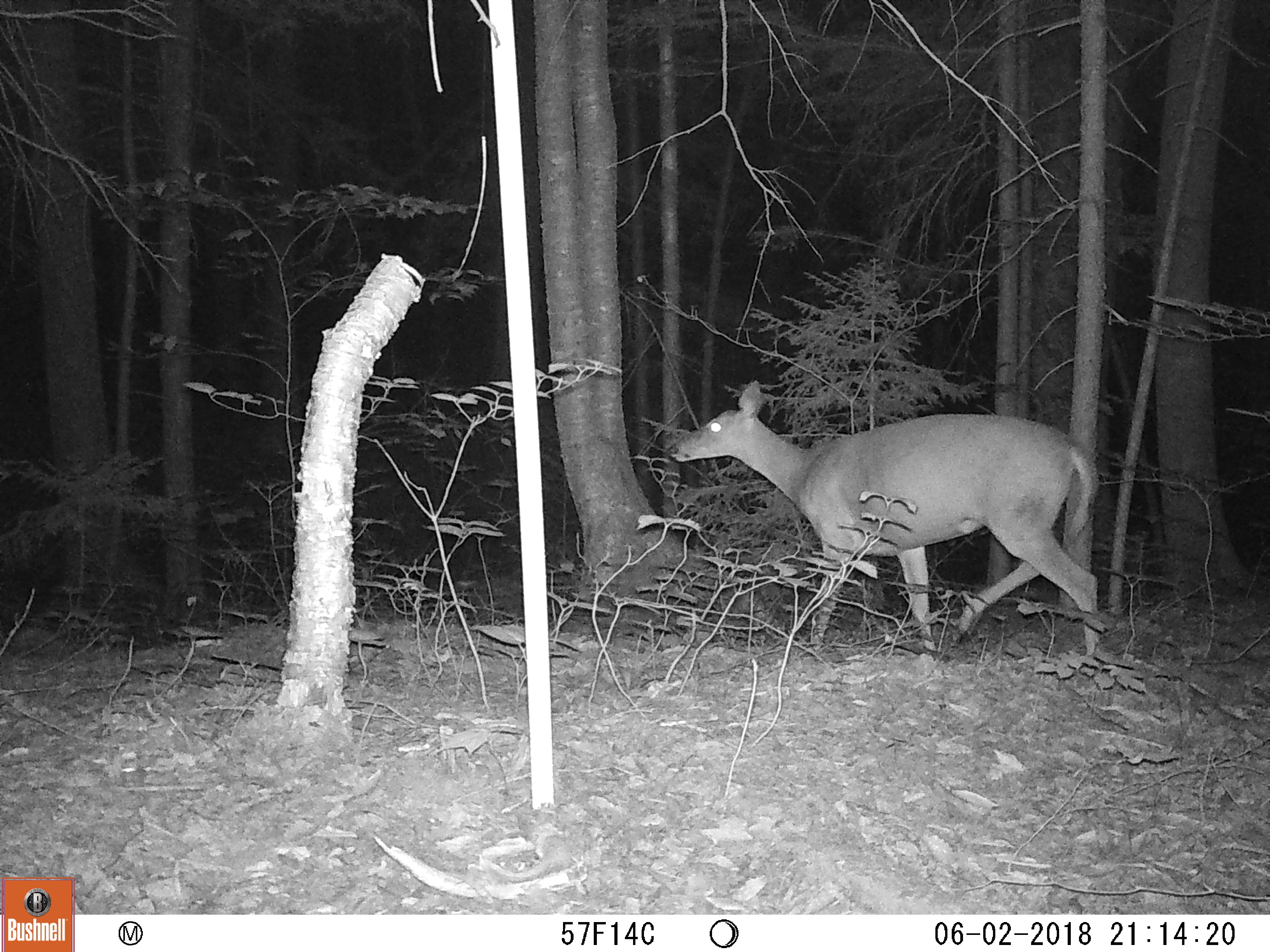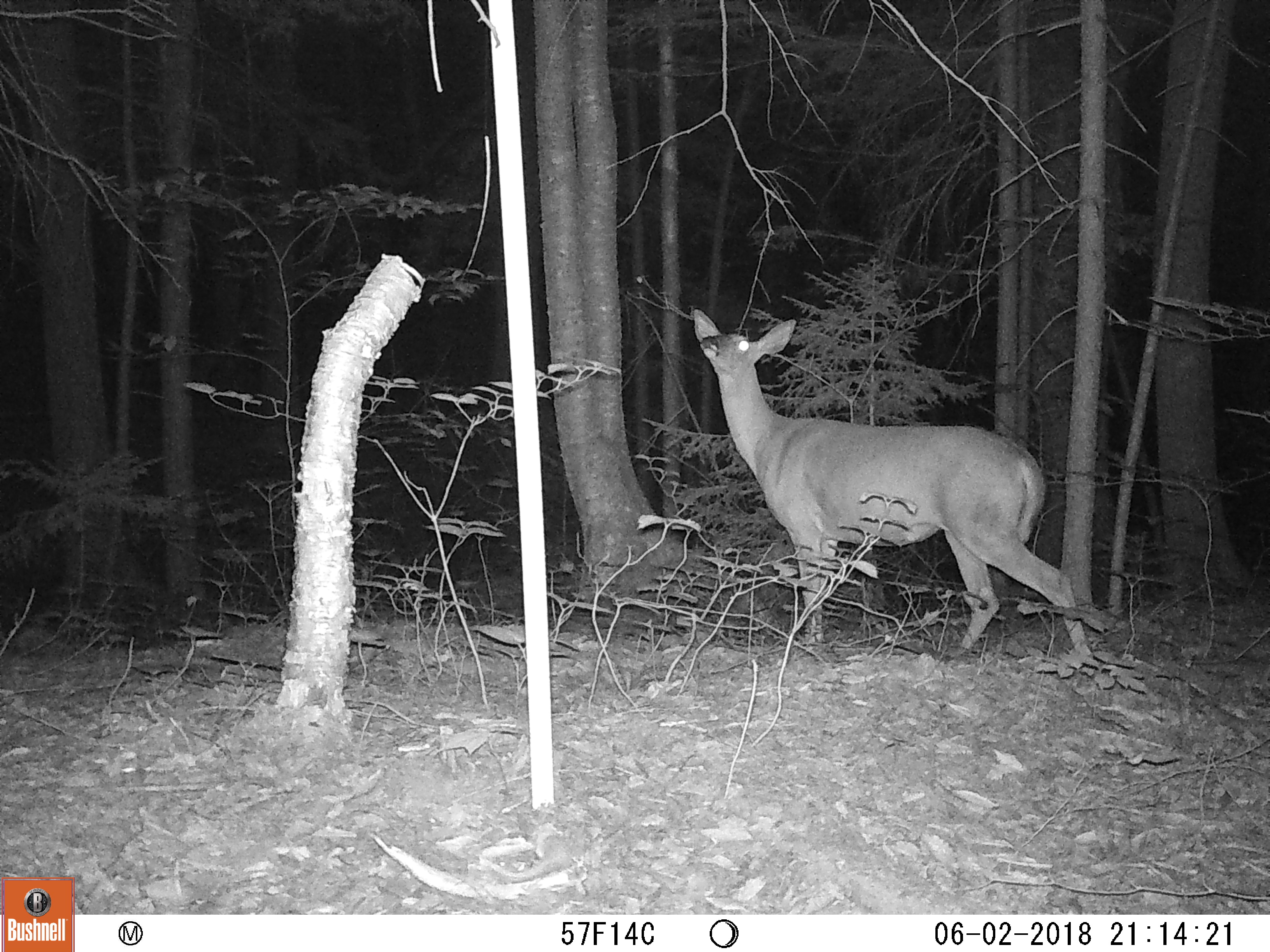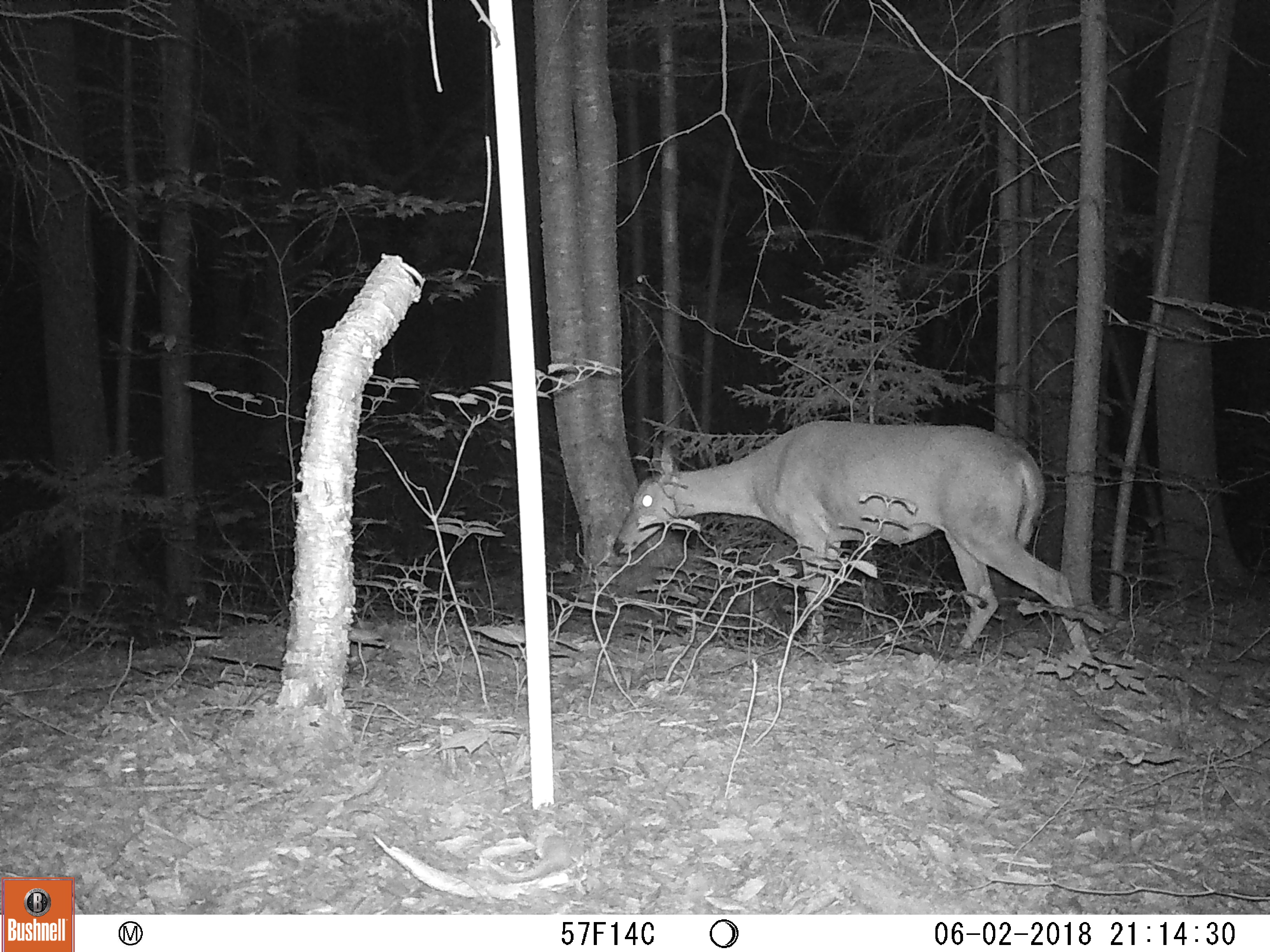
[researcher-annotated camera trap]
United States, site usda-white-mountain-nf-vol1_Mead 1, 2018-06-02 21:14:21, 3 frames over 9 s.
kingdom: Animalia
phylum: Chordata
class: Mammalia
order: Artiodactyla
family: Cervidae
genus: Odocoileus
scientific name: Odocoileus virginianus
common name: white-tailed deer